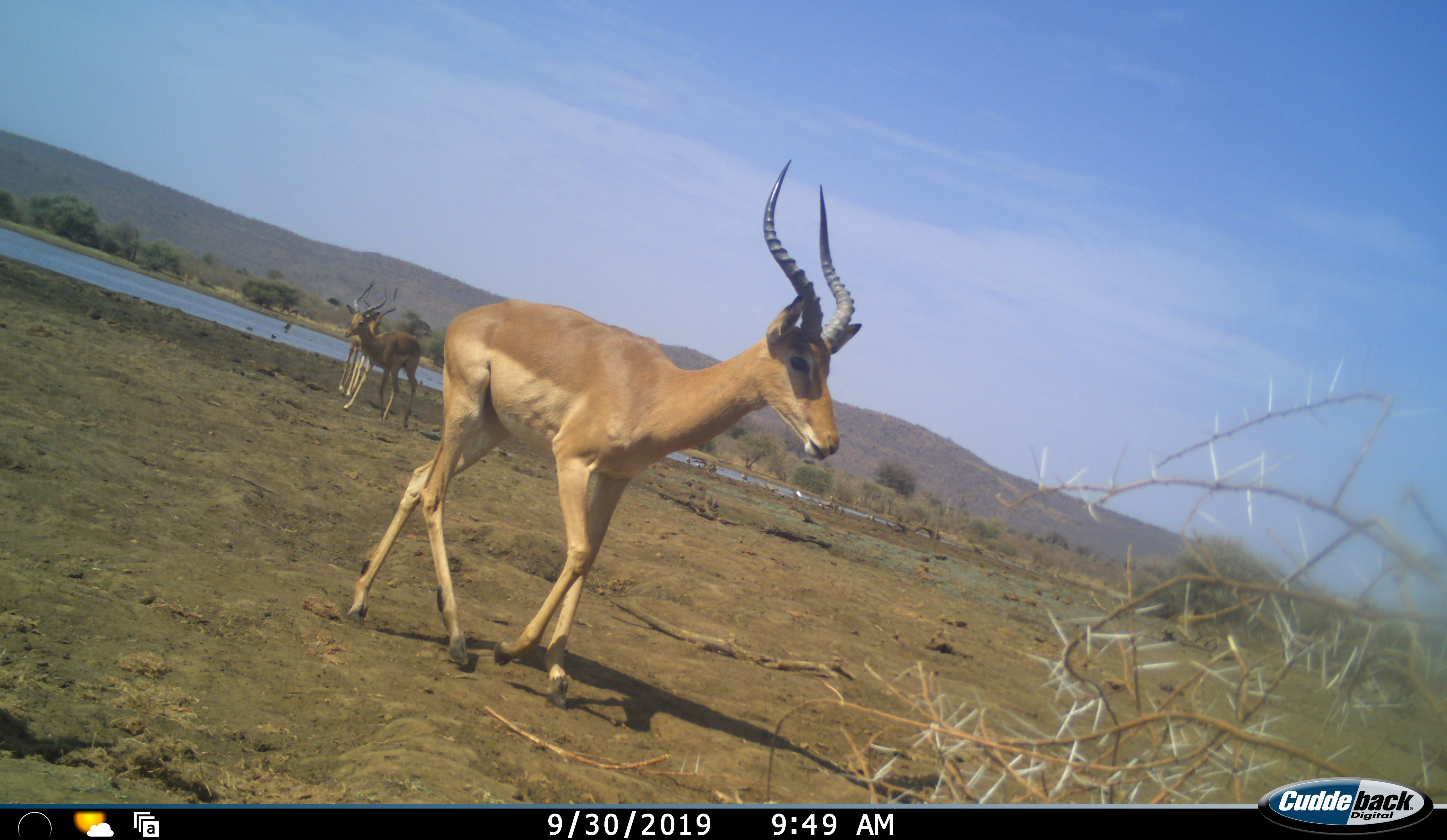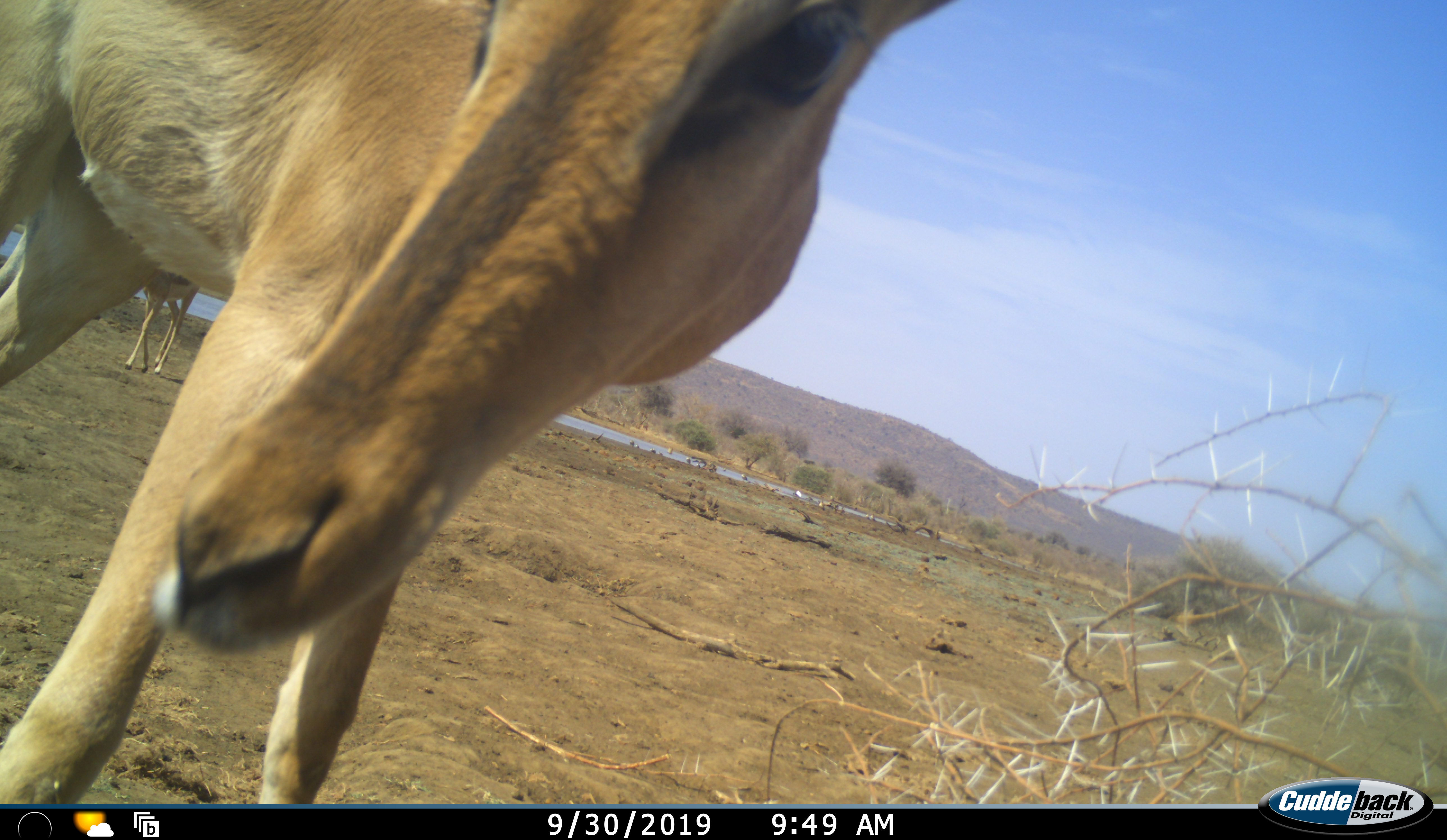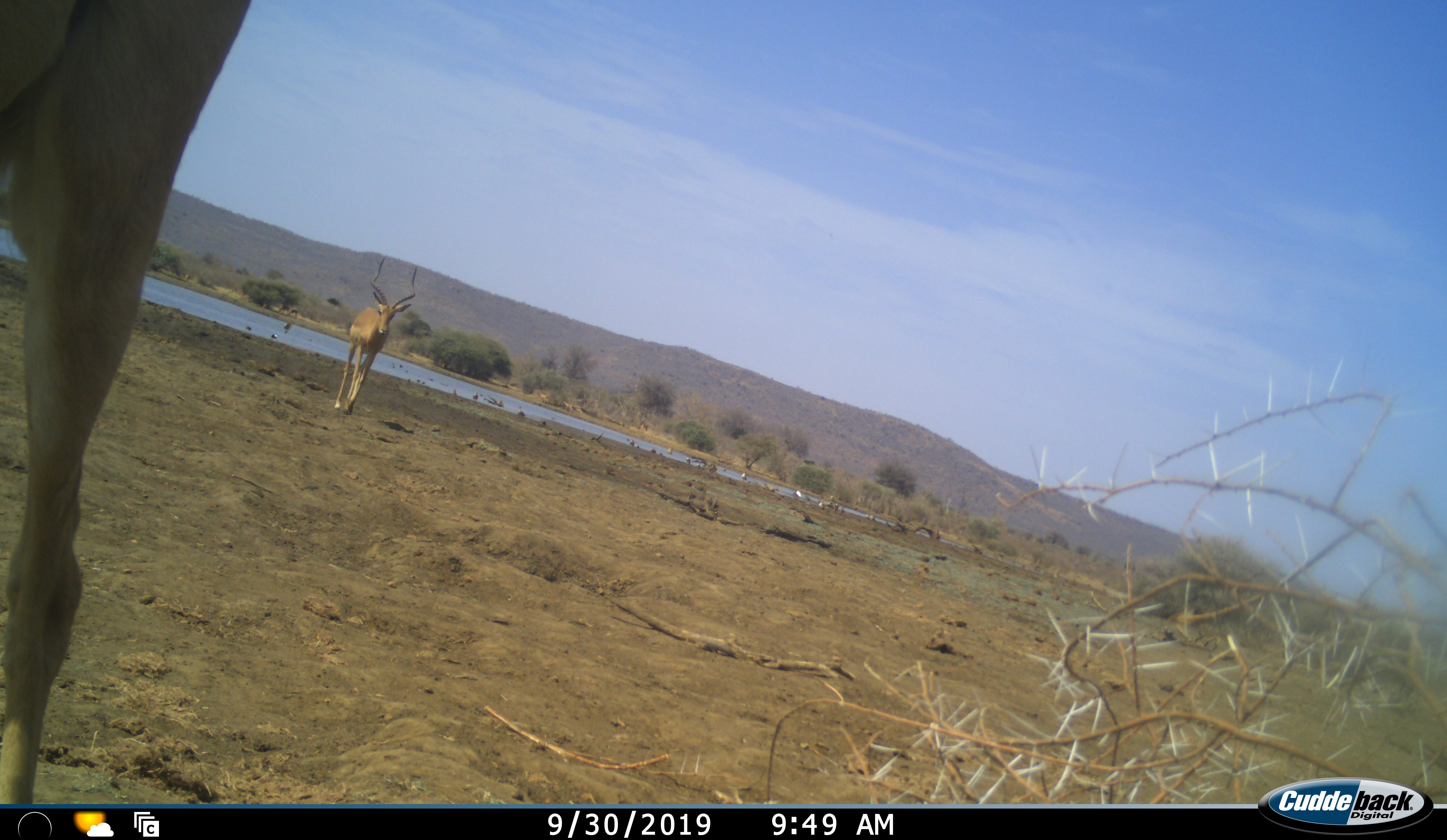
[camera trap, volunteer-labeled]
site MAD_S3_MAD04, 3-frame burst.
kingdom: Animalia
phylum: Chordata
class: Mammalia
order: Artiodactyla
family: Bovidae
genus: Aepyceros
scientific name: Aepyceros melampus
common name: impala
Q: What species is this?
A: Impala (Aepyceros melampus).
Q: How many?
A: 3.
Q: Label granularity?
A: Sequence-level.